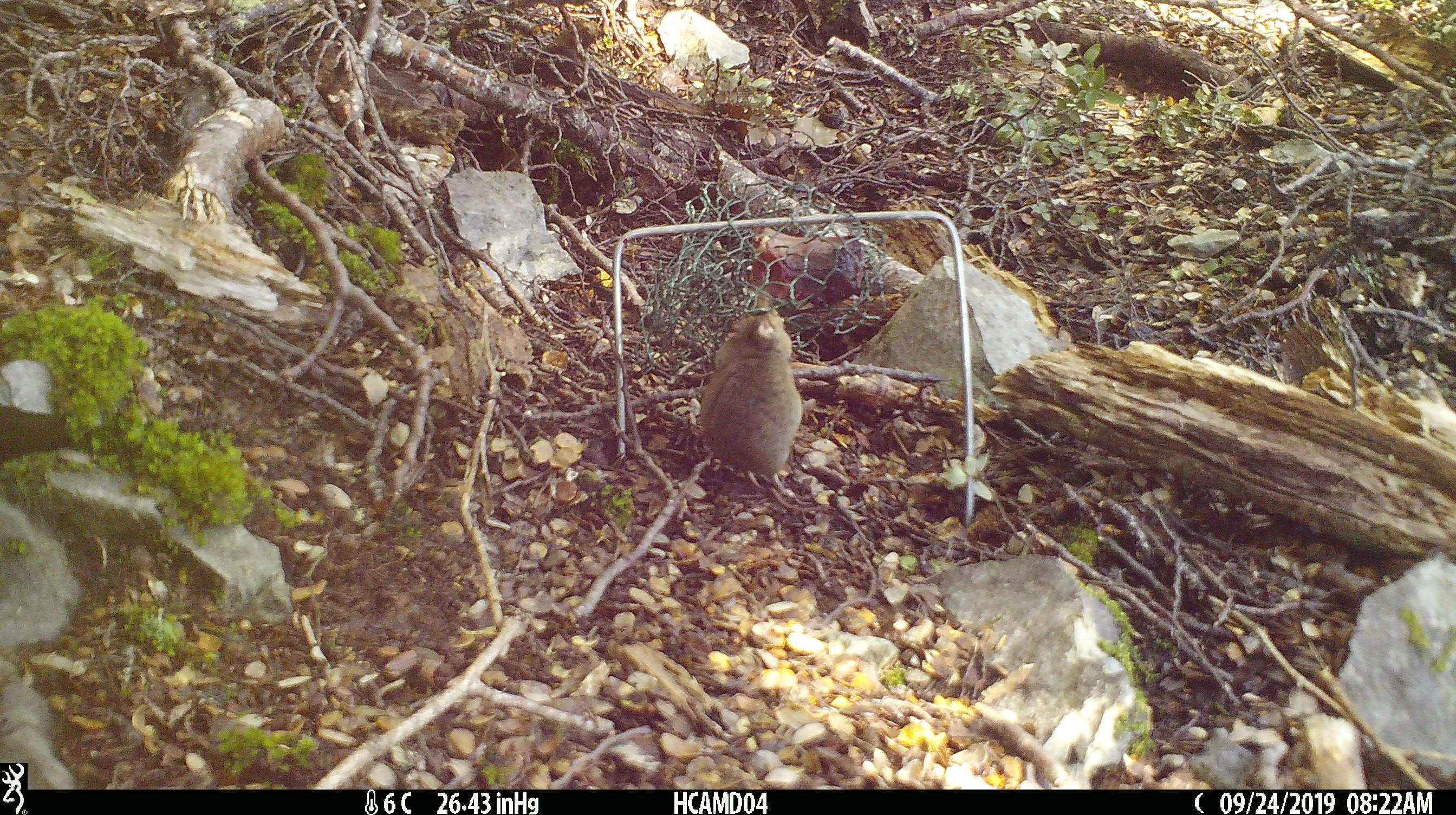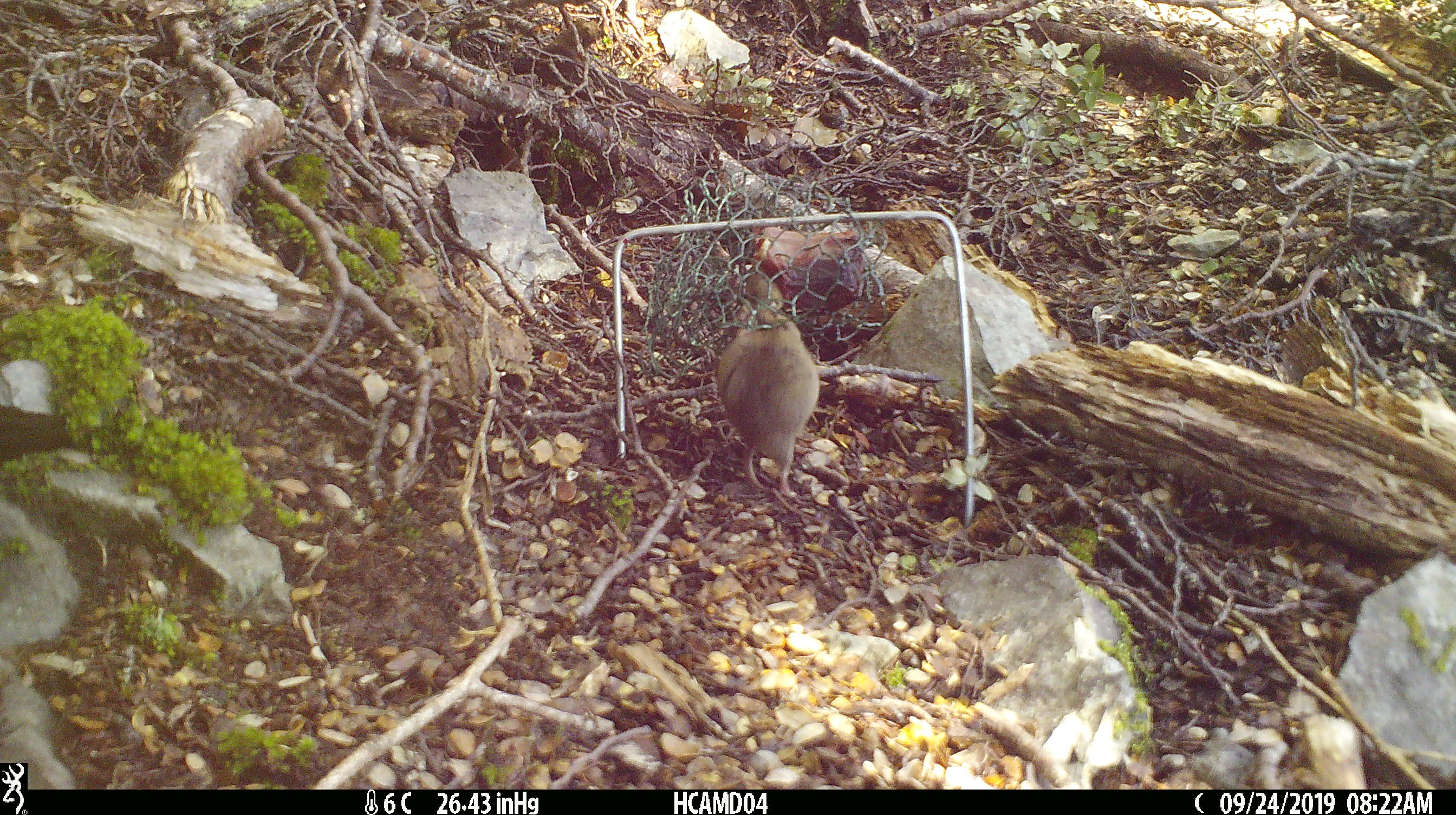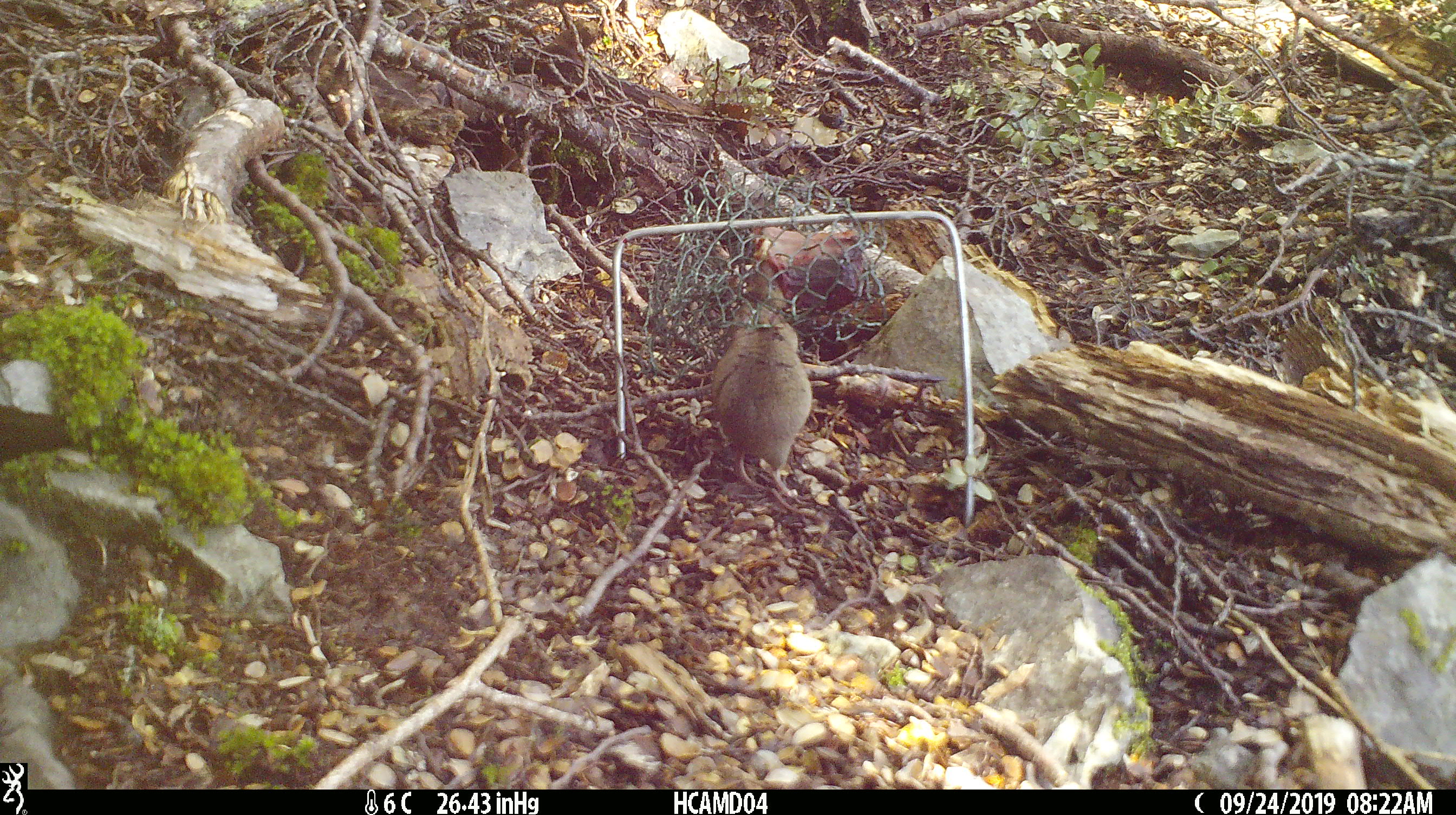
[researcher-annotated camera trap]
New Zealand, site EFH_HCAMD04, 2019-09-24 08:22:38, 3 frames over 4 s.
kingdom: Animalia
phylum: Chordata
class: Mammalia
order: Rodentia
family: Muridae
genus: Mus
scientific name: Mus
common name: mouse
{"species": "mouse (Mus)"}